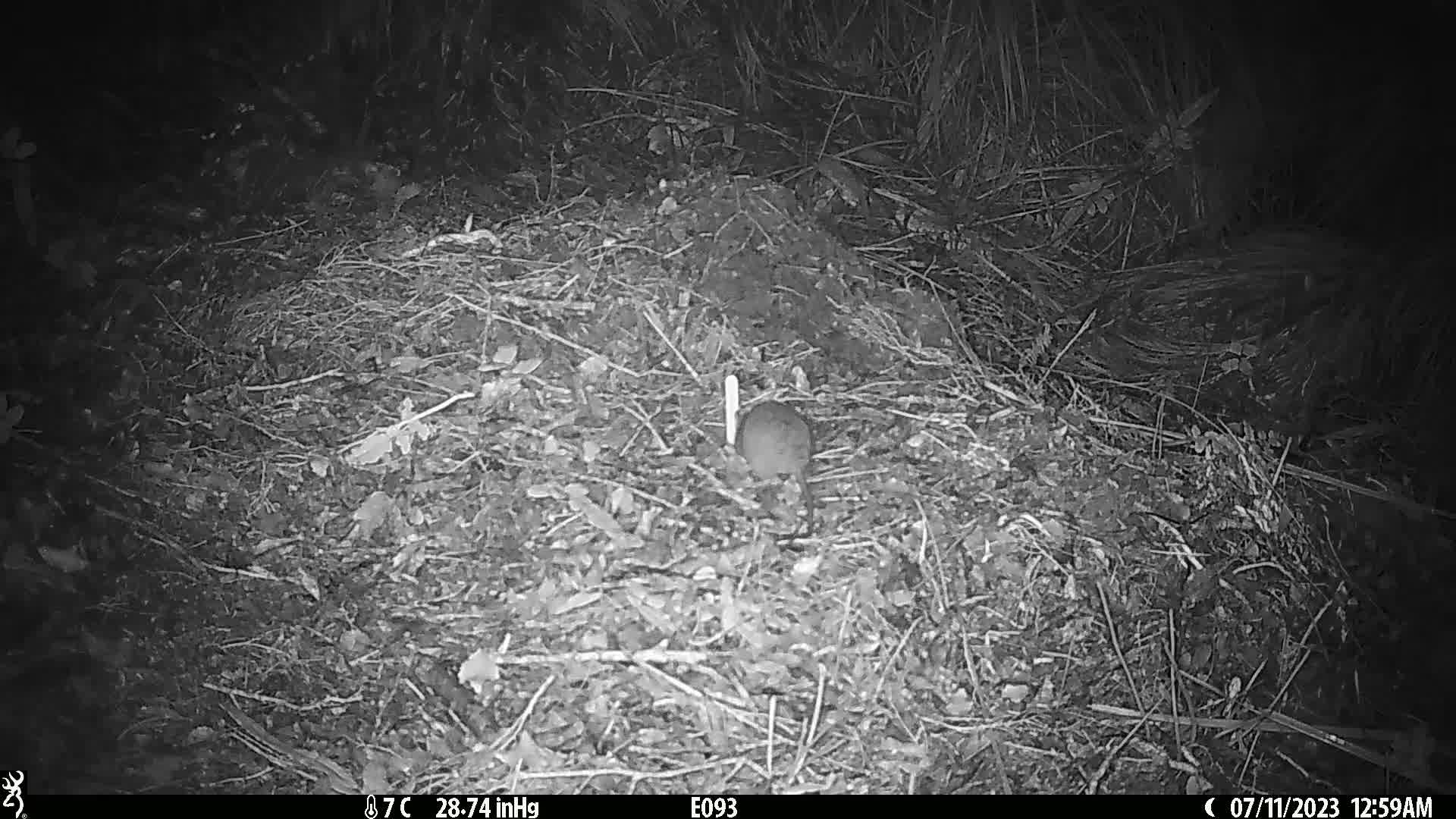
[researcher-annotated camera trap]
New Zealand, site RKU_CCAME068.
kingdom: Animalia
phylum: Chordata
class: Mammalia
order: Rodentia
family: Muridae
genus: Rattus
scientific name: Rattus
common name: rat